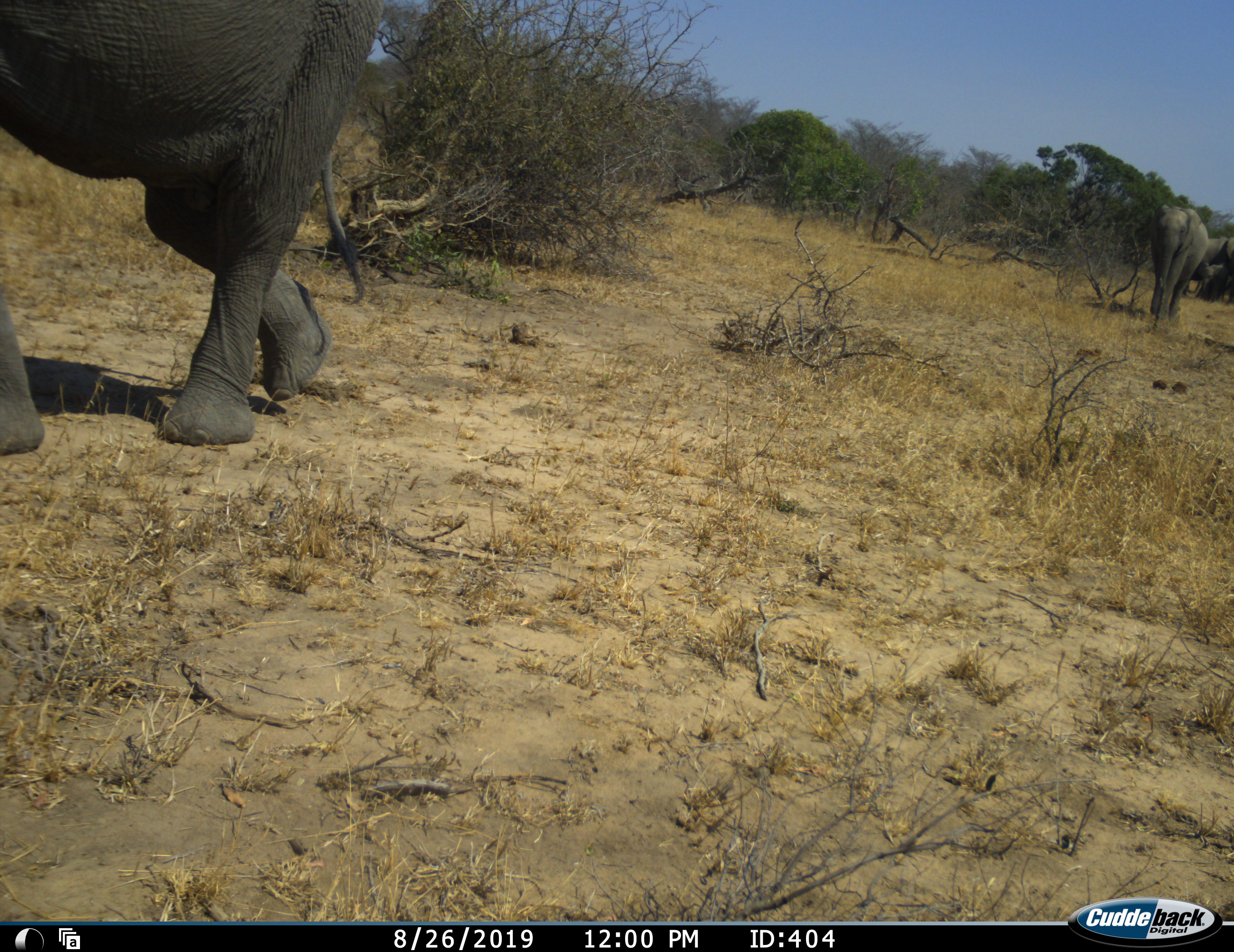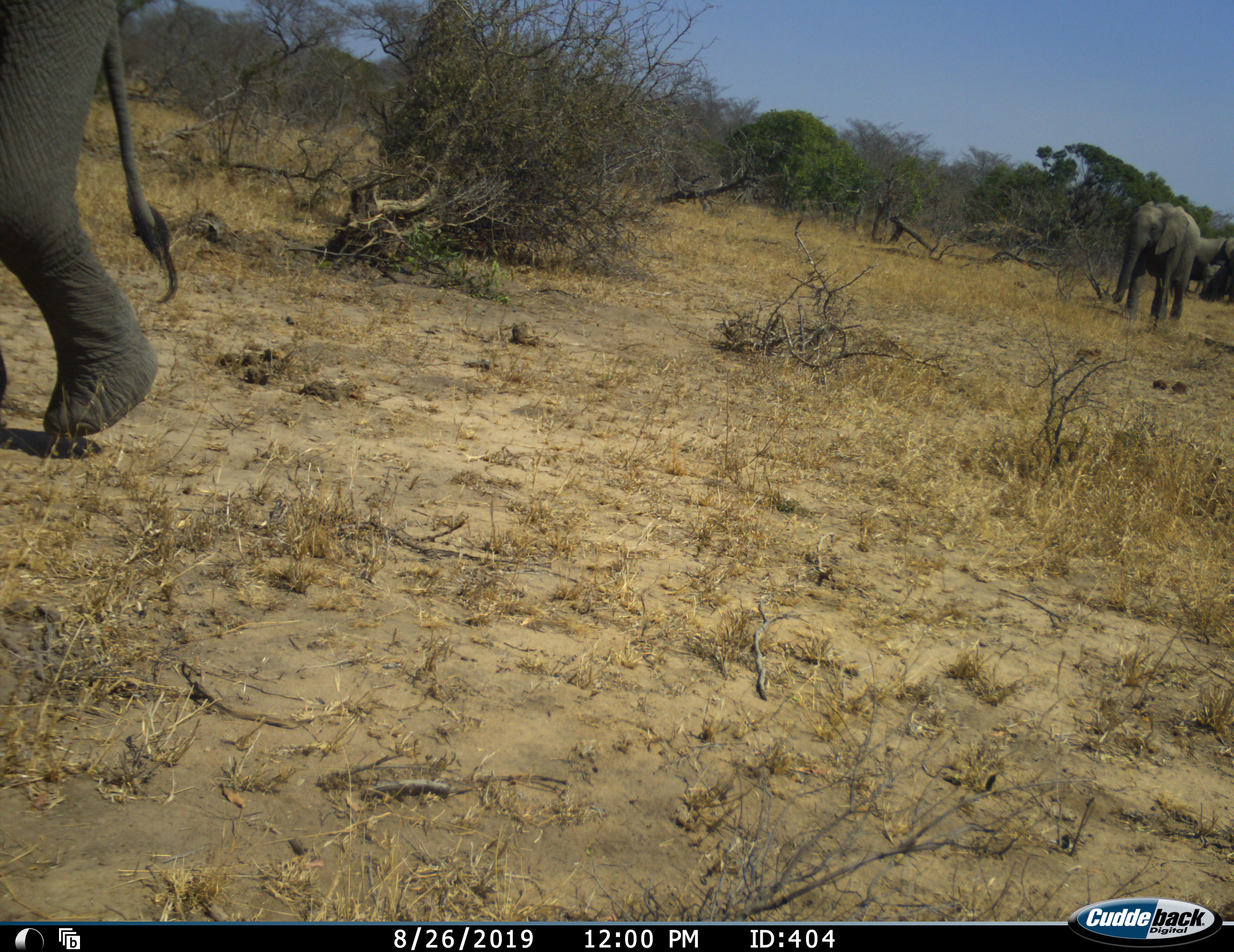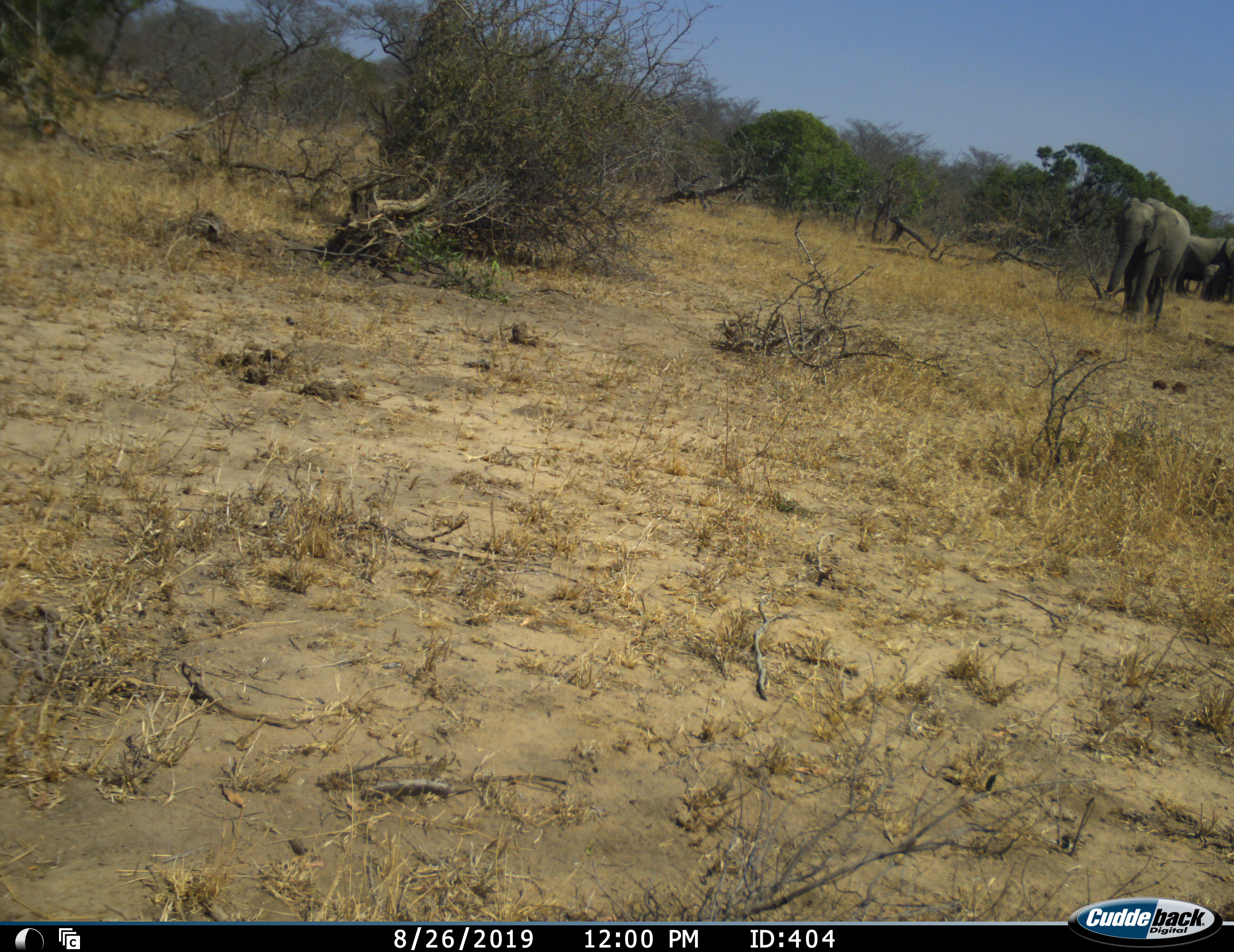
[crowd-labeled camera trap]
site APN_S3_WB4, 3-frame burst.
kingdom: Animalia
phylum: Chordata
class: Mammalia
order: Proboscidea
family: Elephantidae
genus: Loxodonta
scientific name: Loxodonta africana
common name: african bush elephant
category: elephant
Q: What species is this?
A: Elephant (african bush elephant) (Loxodonta africana).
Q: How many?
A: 4.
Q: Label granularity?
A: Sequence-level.